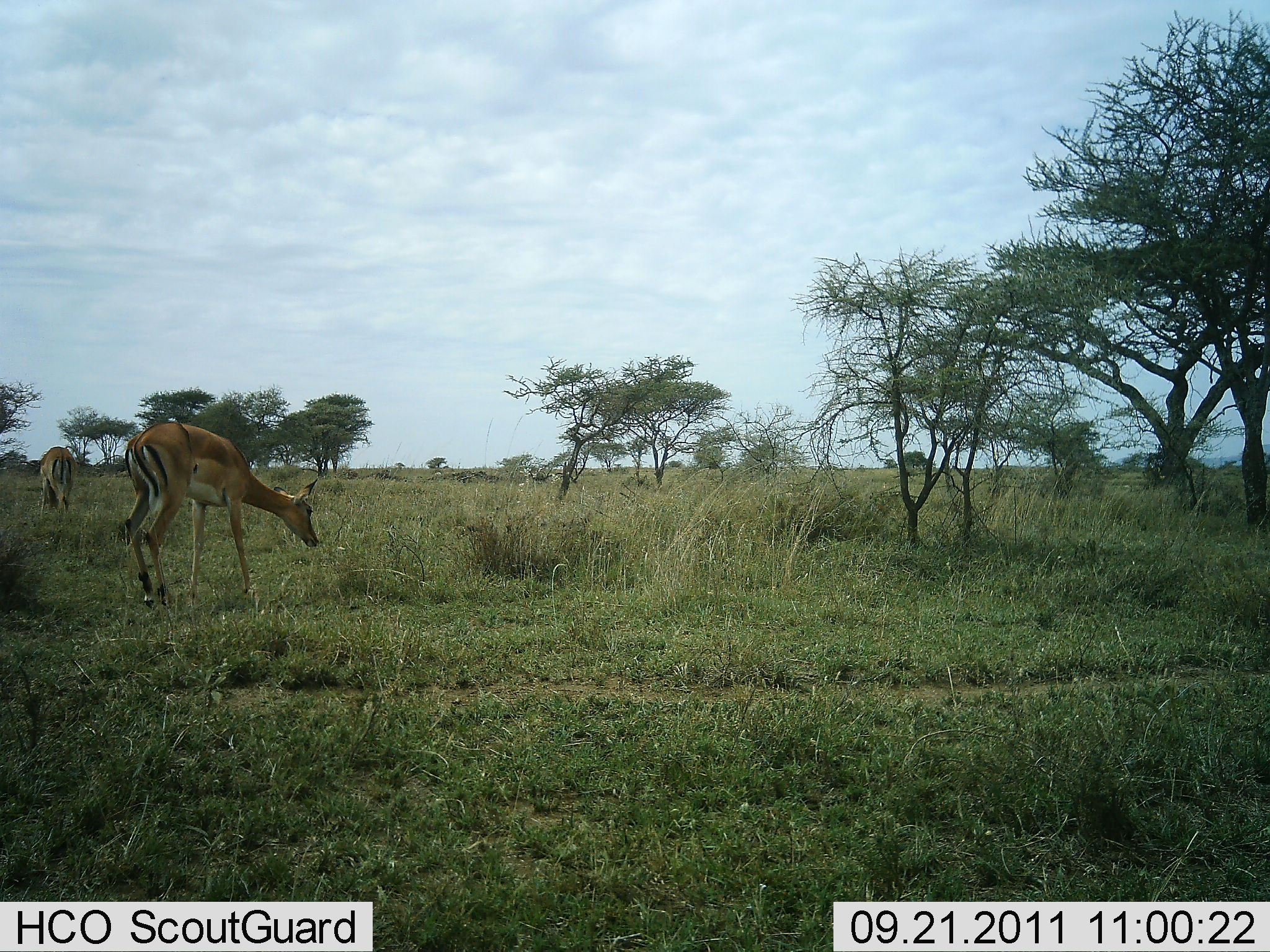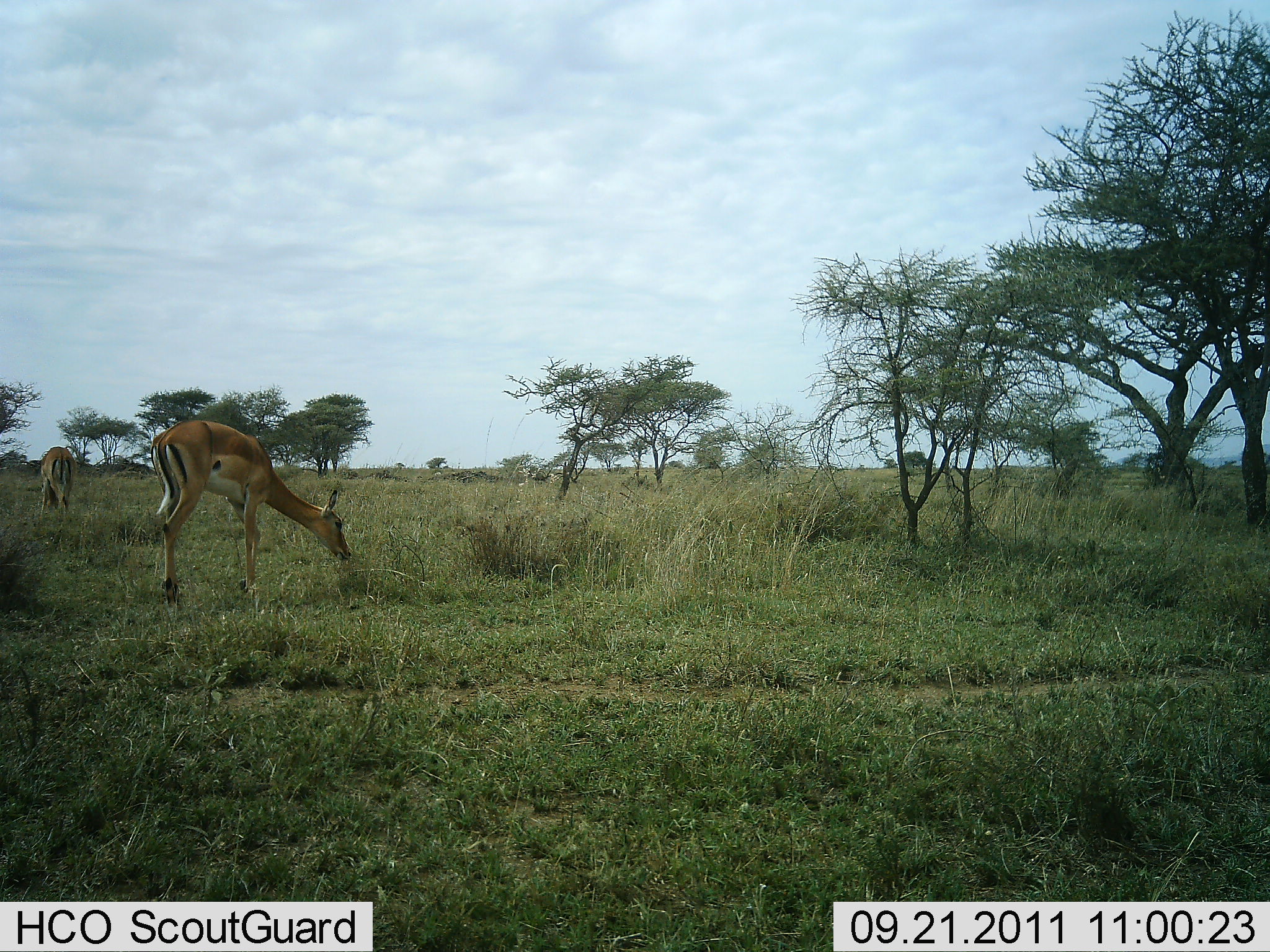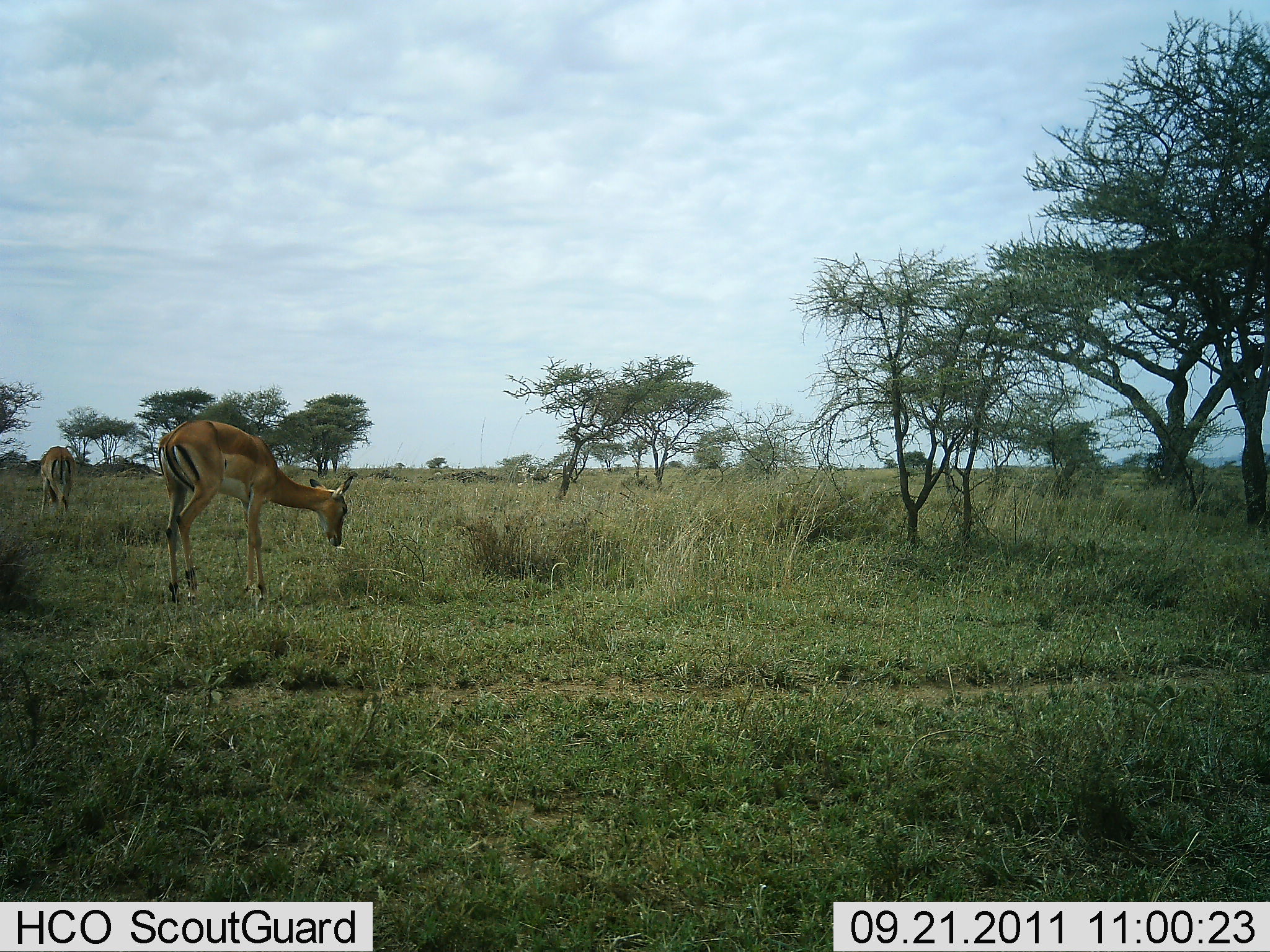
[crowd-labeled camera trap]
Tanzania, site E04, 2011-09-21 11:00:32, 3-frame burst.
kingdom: Animalia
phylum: Chordata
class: Mammalia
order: Artiodactyla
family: Bovidae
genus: Nanger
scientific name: Nanger granti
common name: grant's gazelle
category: gazellegrants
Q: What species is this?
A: Gazellegrants (grant's gazelle) (Nanger granti).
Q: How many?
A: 2.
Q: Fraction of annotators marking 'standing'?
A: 10%.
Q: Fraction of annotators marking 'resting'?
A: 0%.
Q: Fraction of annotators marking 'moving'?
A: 10%.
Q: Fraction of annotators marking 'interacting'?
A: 0%.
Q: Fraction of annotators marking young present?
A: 0%.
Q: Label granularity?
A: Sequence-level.